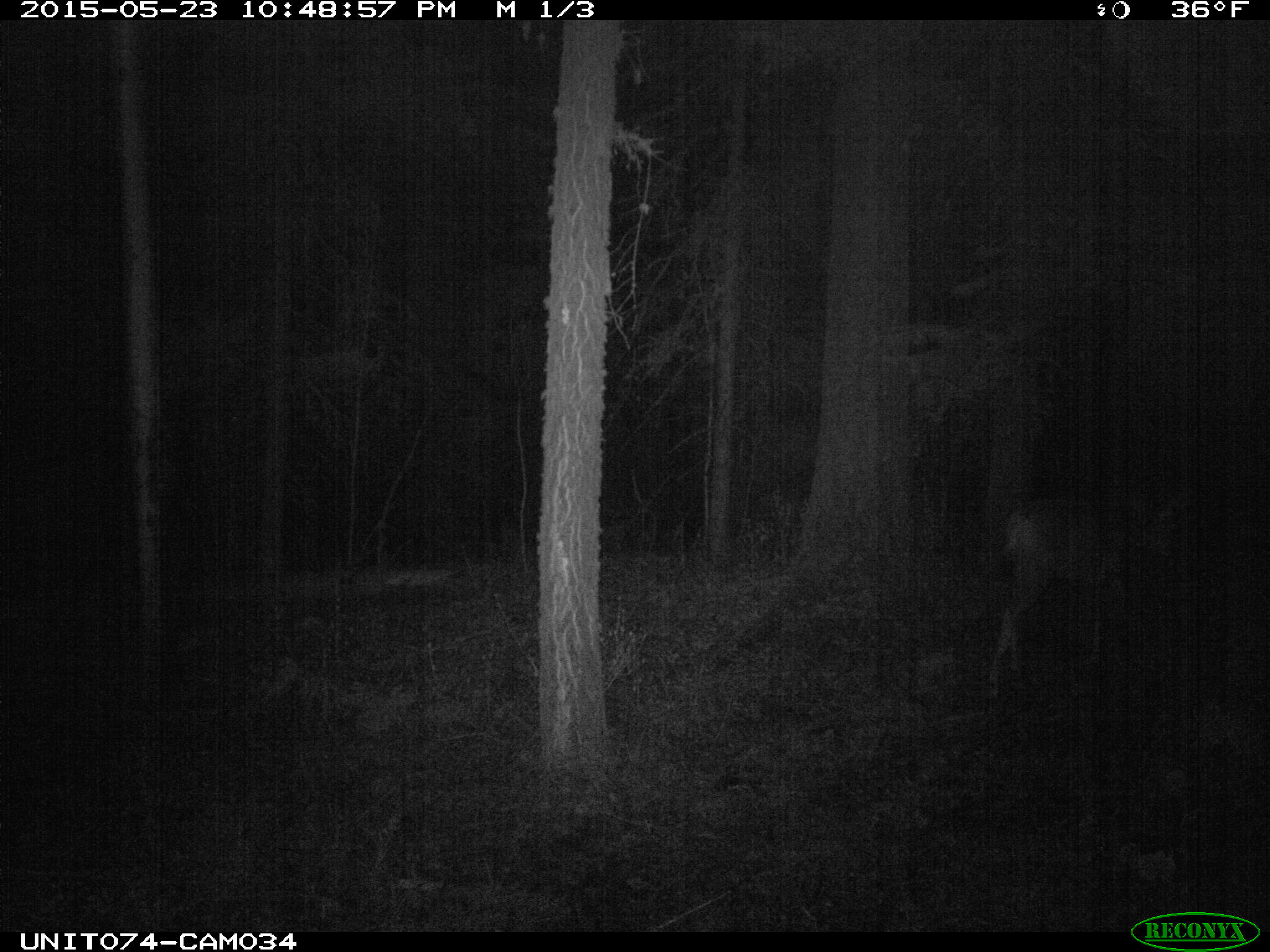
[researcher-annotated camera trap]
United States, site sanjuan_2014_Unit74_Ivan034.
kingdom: Animalia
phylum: Chordata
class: Mammalia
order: Artiodactyla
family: Cervidae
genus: Odocoileus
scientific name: Odocoileus hemionus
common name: mule deer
Odocoileus hemionus (mule deer).